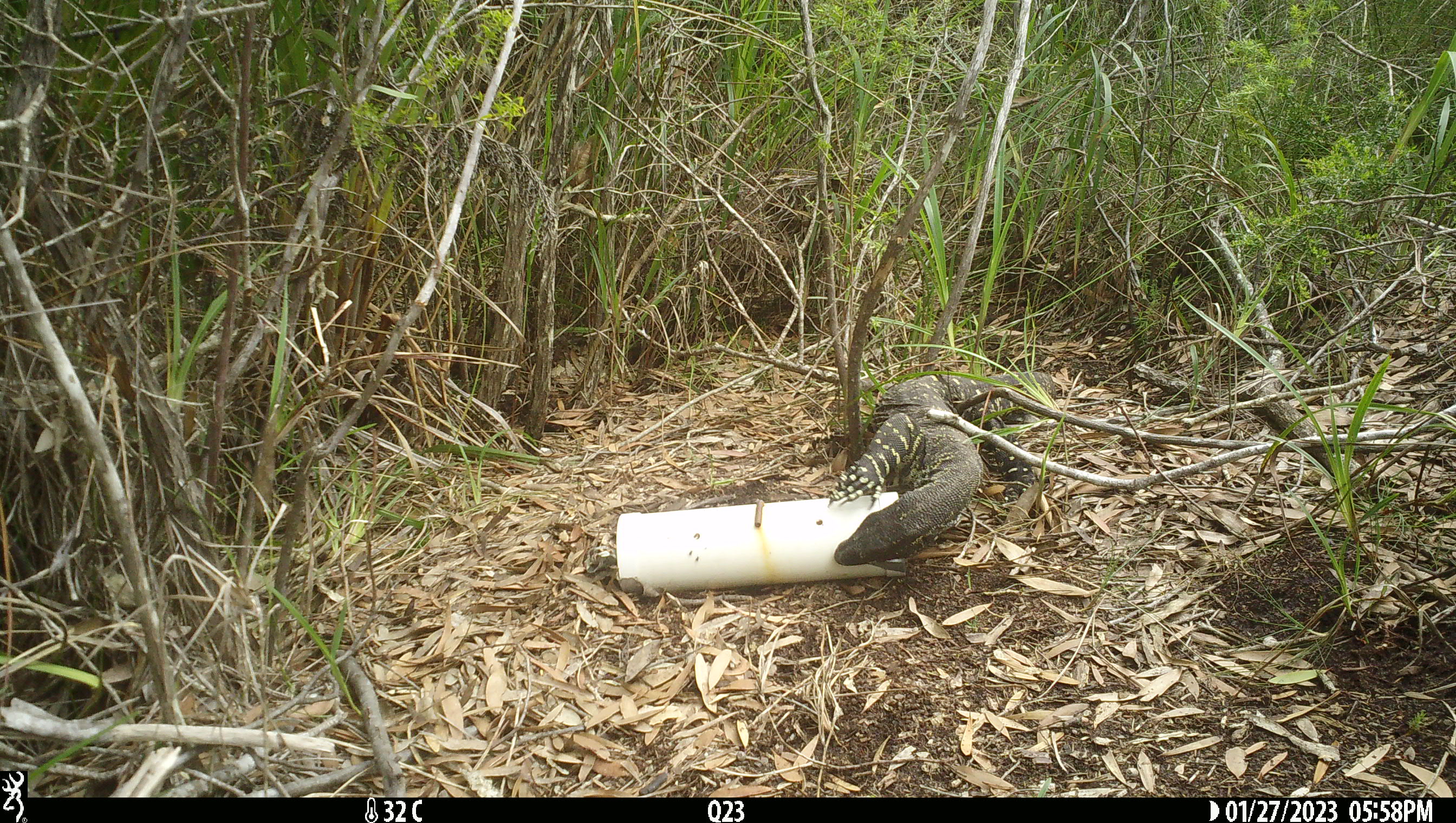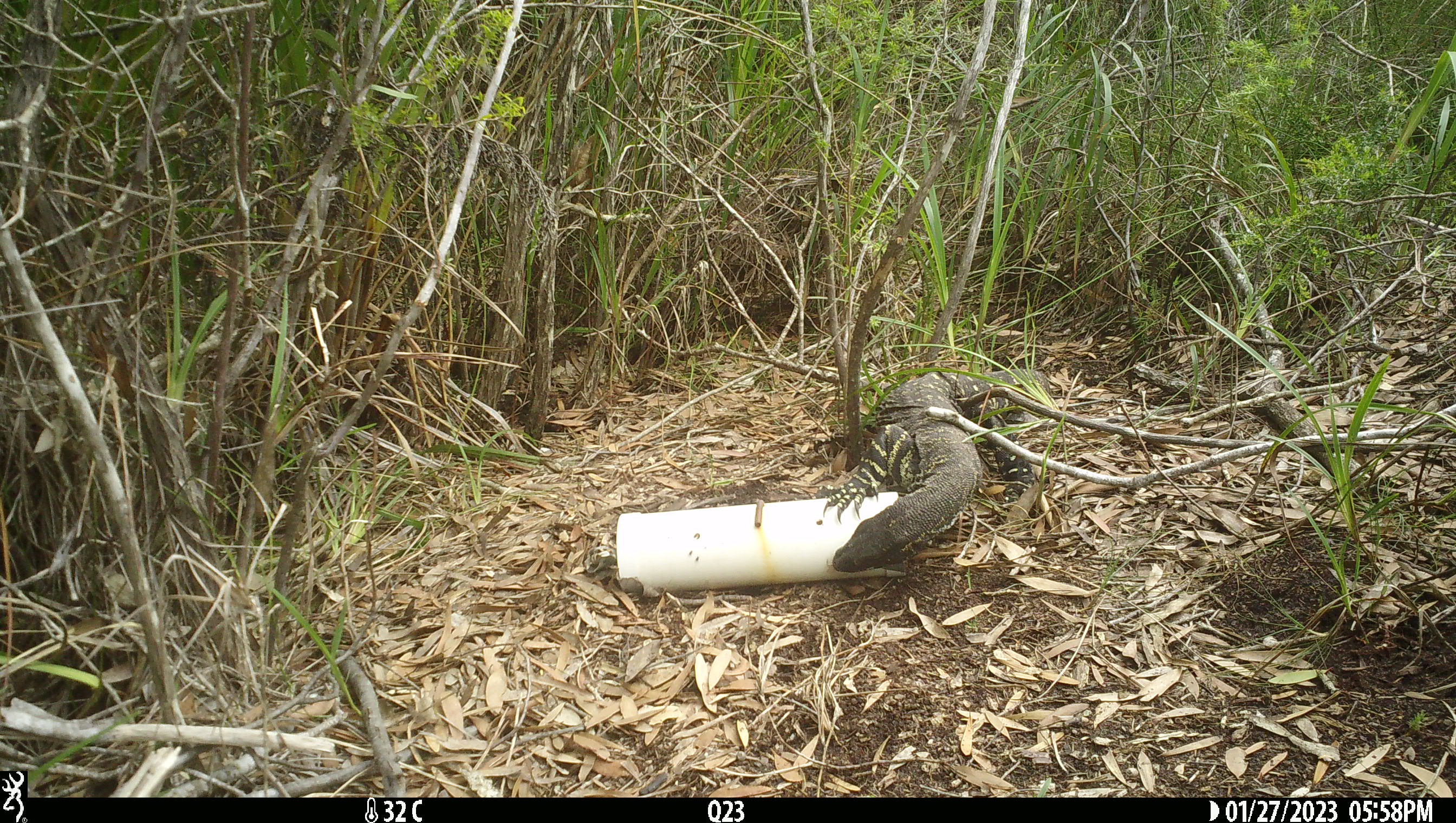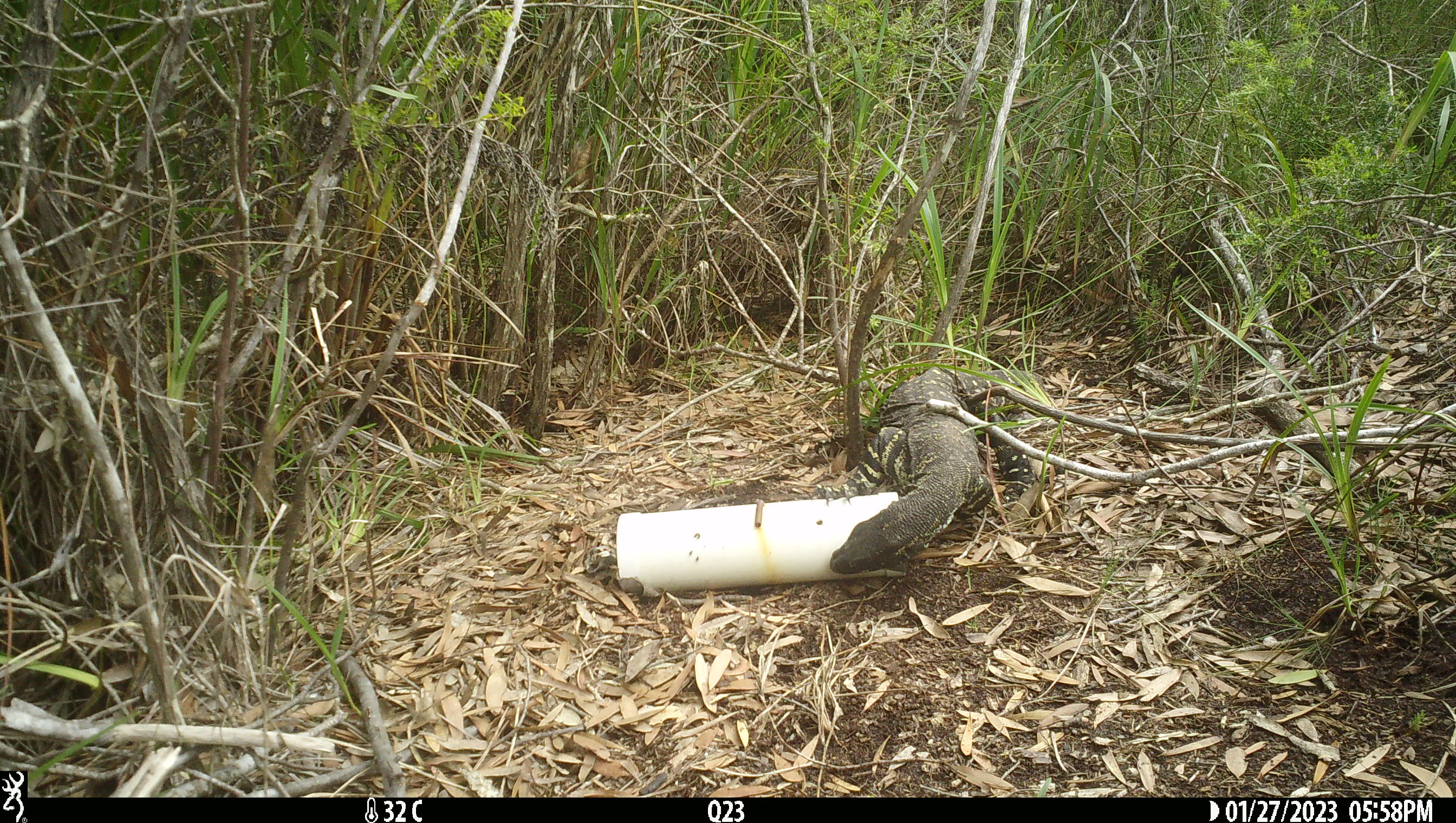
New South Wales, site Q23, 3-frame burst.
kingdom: Animalia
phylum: Chordata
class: Reptilia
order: Squamata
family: Varanidae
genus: Varanus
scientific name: Varanus varius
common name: lace monitor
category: goanna